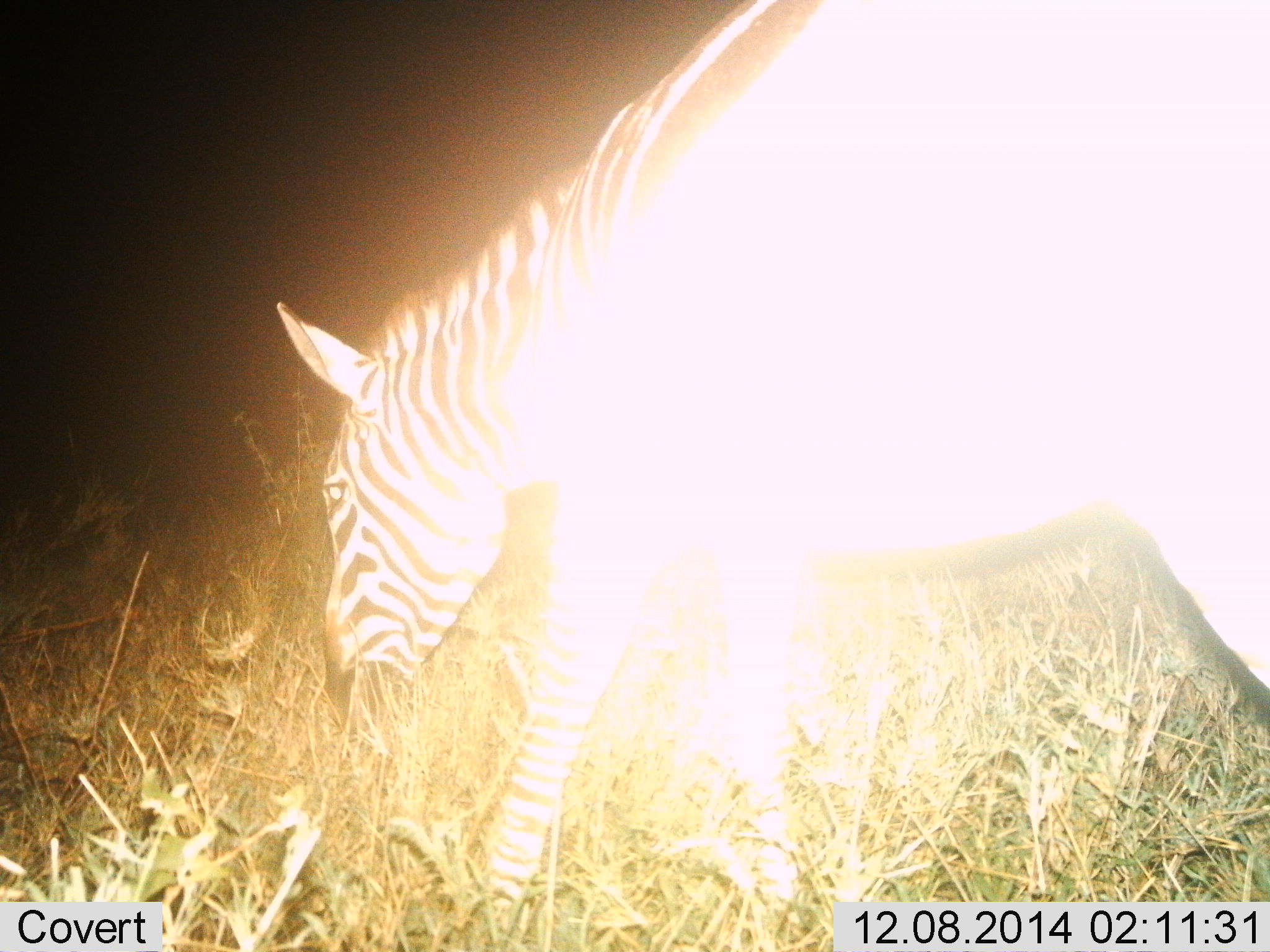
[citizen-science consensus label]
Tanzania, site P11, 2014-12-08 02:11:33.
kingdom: Animalia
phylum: Chordata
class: Mammalia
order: Perissodactyla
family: Equidae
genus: Equus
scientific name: Equus quagga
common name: plains zebra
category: zebra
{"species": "zebra (plains zebra) (Equus quagga)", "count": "1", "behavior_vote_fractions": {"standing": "10%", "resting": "0%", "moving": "20%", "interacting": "0%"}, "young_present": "0%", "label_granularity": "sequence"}